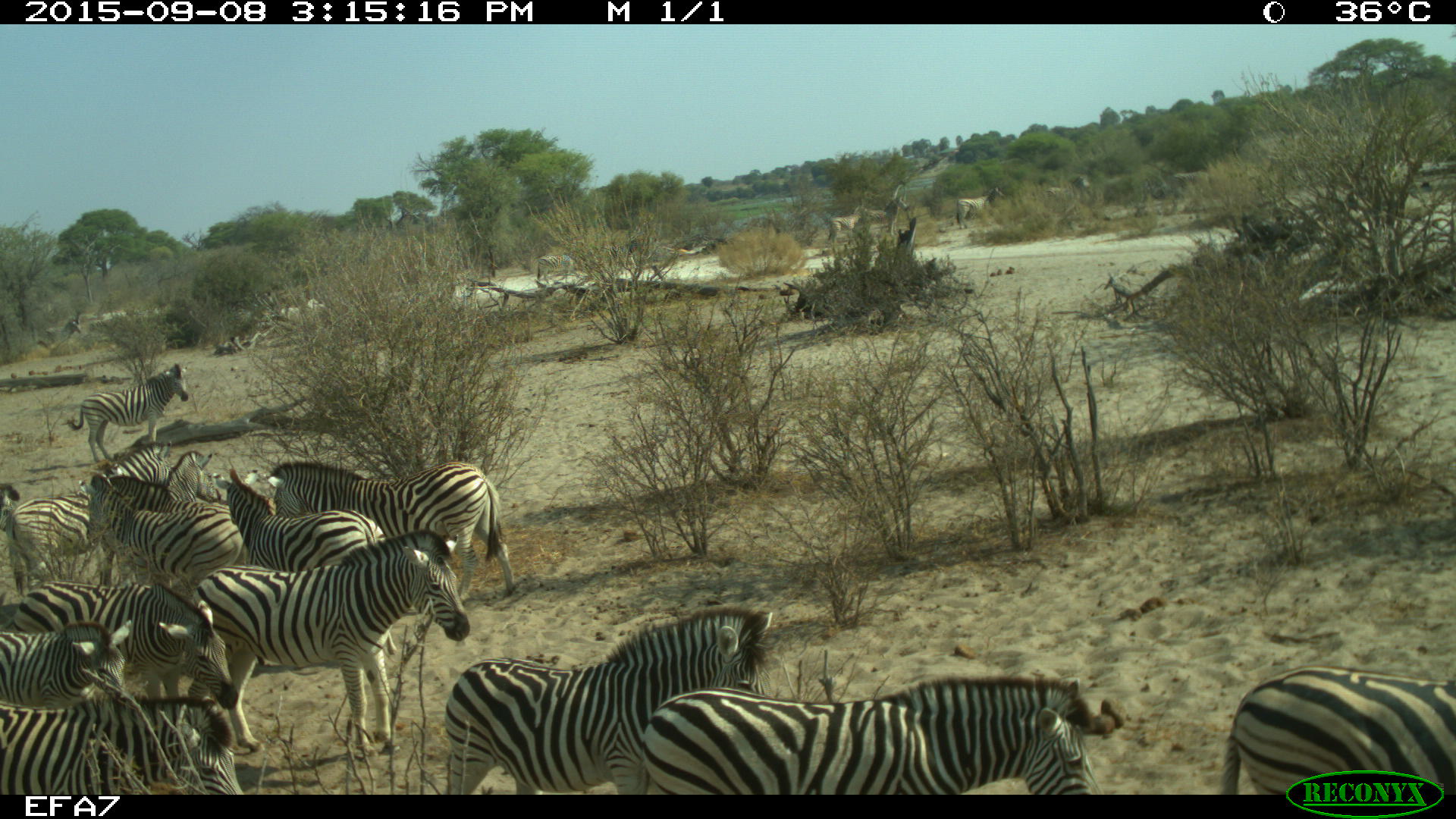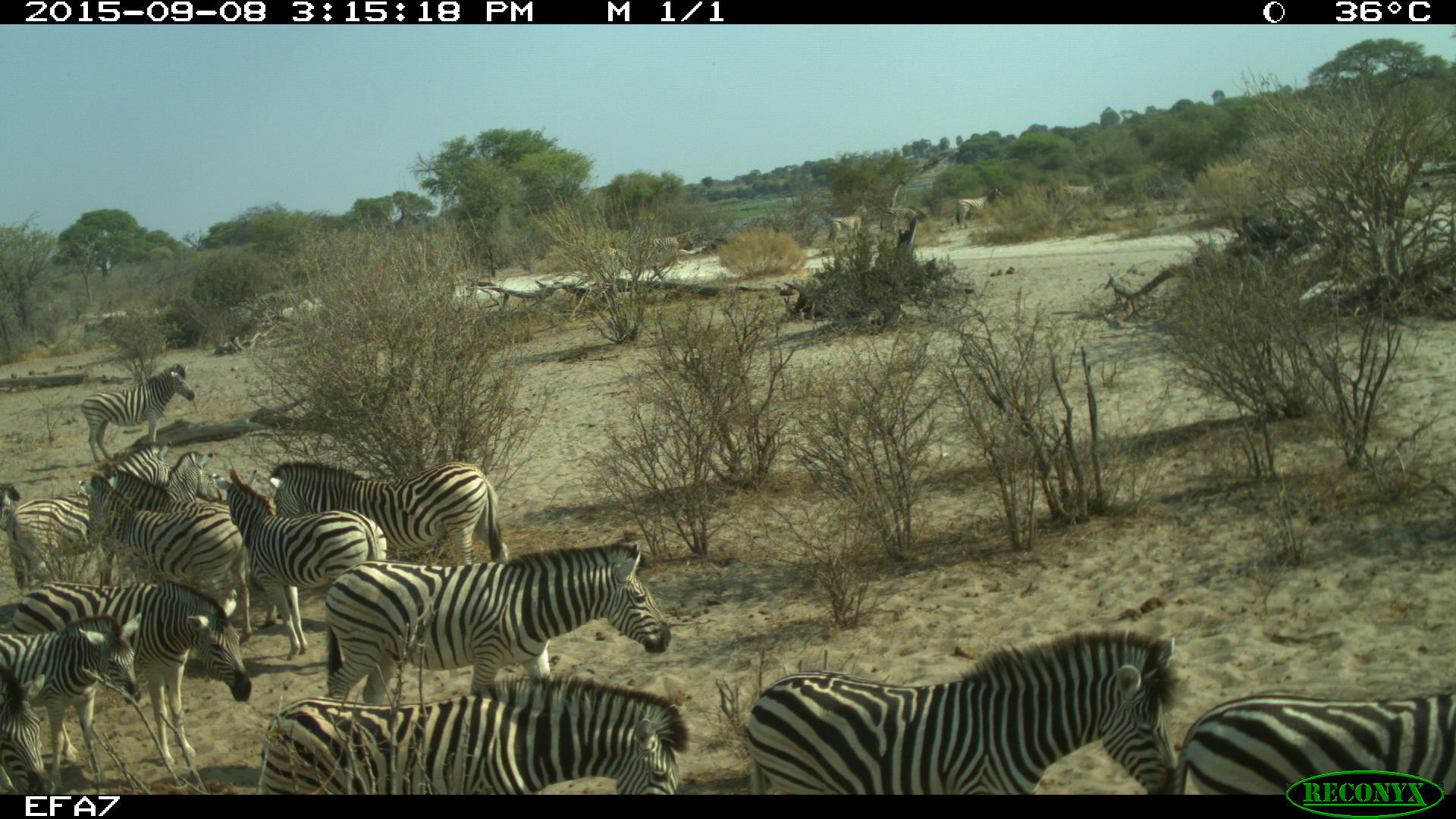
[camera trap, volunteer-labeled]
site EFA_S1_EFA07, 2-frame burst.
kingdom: Animalia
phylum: Chordata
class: Mammalia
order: Perissodactyla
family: Equidae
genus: Equus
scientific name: Equus quagga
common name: plains zebra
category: zebraplains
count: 11-50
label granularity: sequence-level